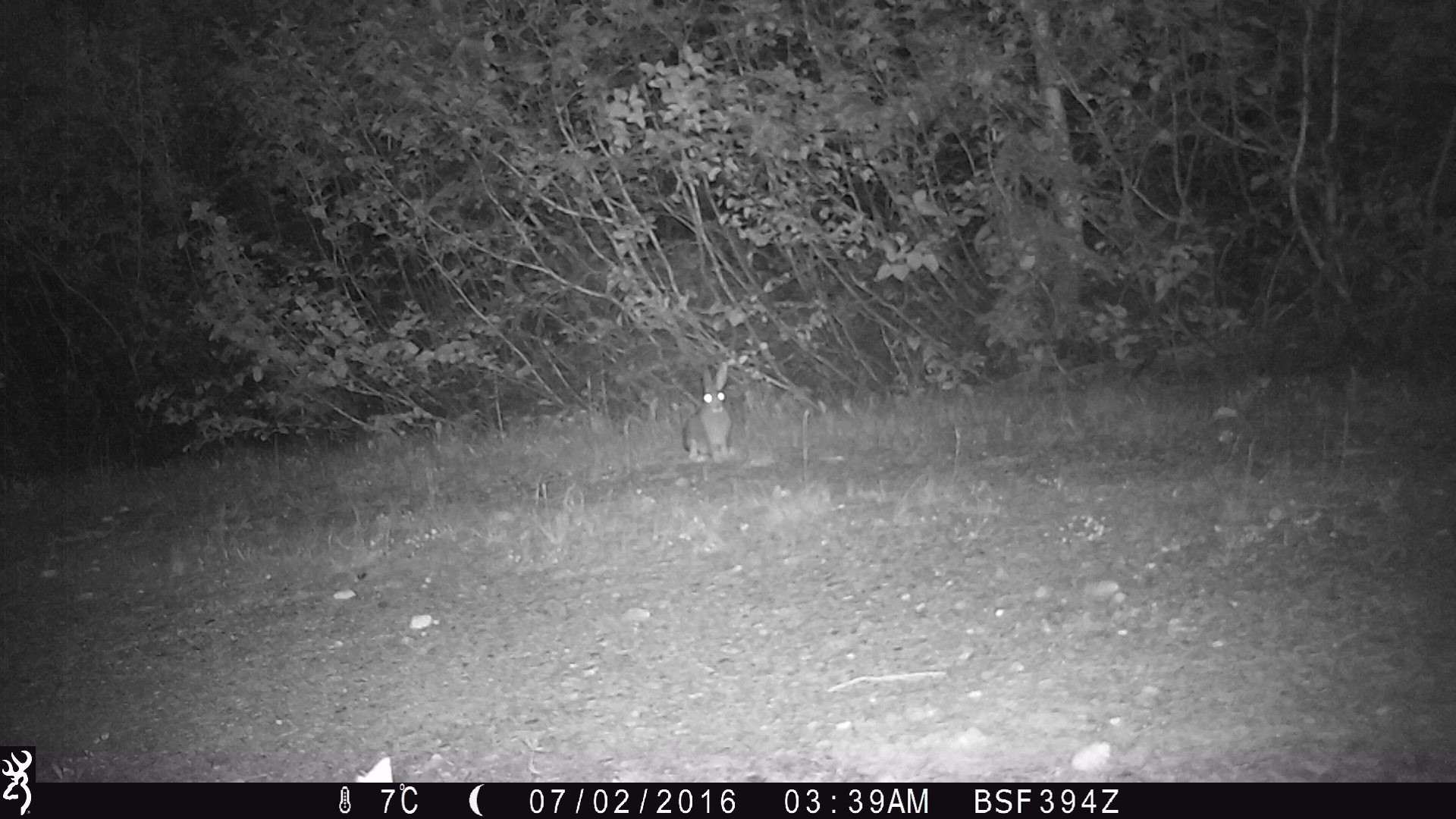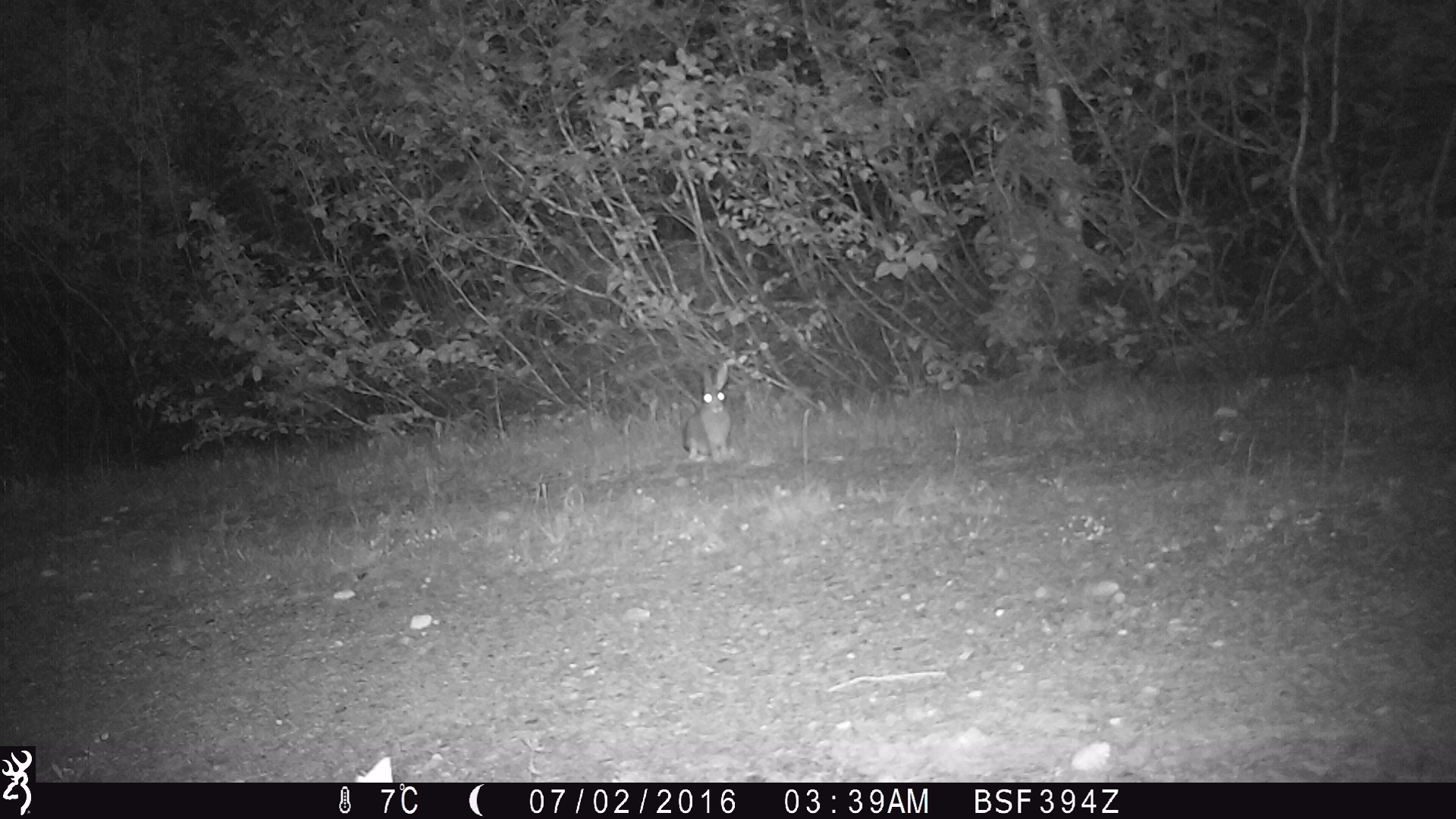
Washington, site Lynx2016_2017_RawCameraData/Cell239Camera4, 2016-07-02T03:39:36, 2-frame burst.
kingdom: Animalia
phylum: Chordata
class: Mammalia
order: Lagomorpha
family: Leporidae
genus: Lepus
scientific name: Lepus americanus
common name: snowshoe hare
Lepus americanus (snowshoe hare). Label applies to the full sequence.